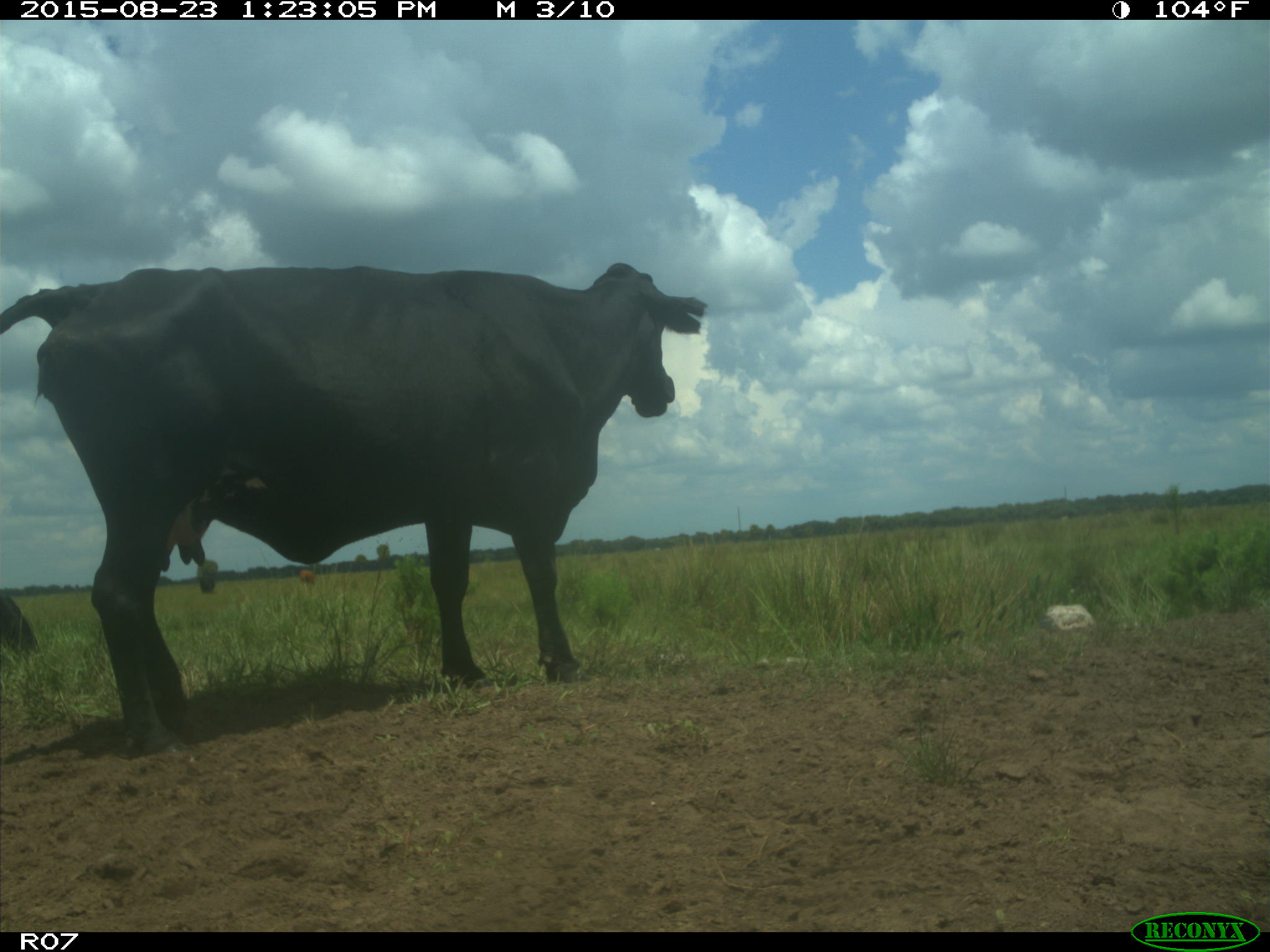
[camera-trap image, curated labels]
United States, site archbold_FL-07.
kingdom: Animalia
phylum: Chordata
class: Mammalia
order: Artiodactyla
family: Bovidae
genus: Bos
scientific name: Bos taurus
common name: domestic cow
Bos taurus (domestic cow).